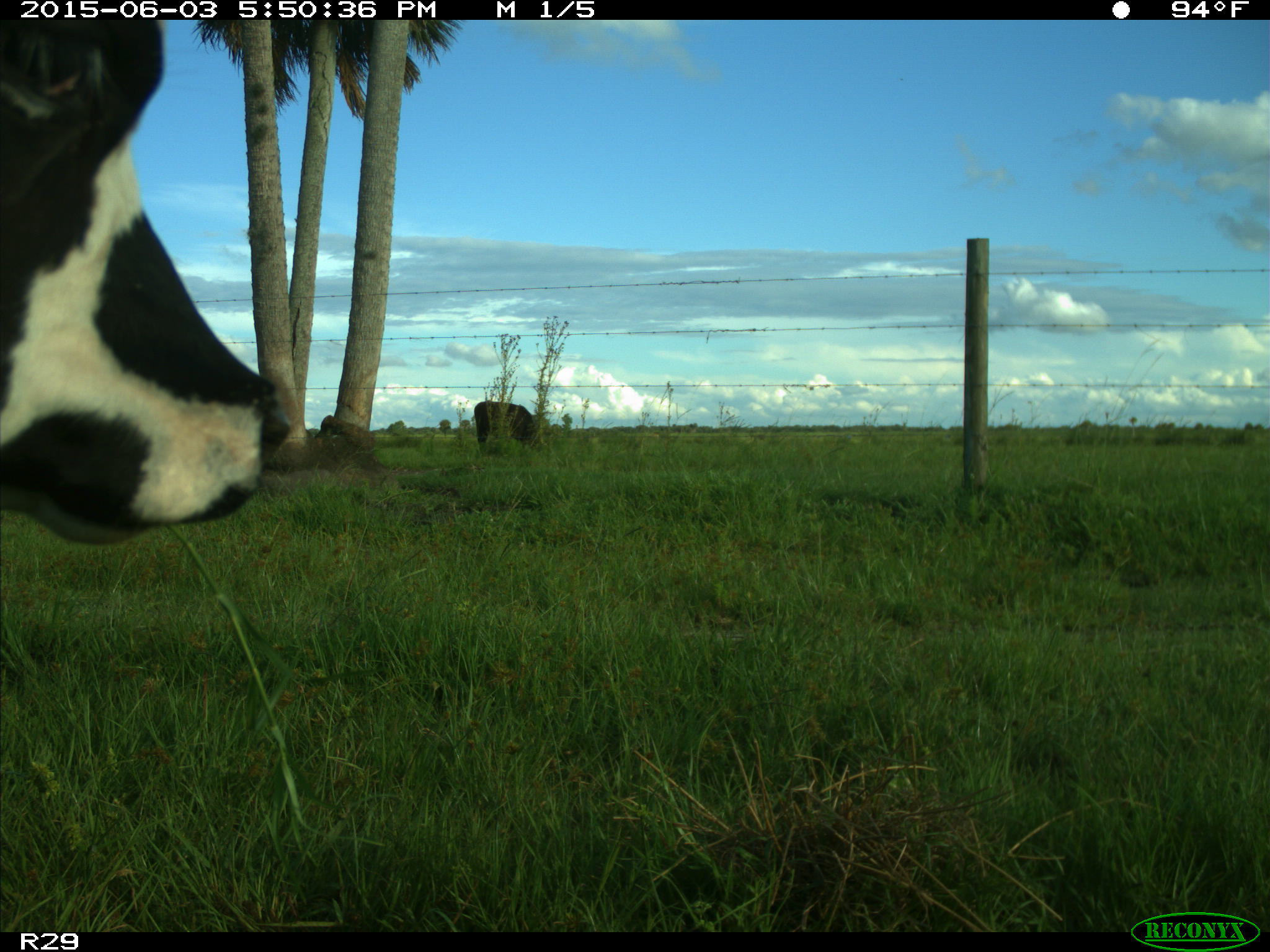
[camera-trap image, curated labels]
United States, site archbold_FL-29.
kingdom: Animalia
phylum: Chordata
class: Mammalia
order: Artiodactyla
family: Bovidae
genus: Bos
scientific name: Bos taurus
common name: domestic cow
Bos taurus (domestic cow).